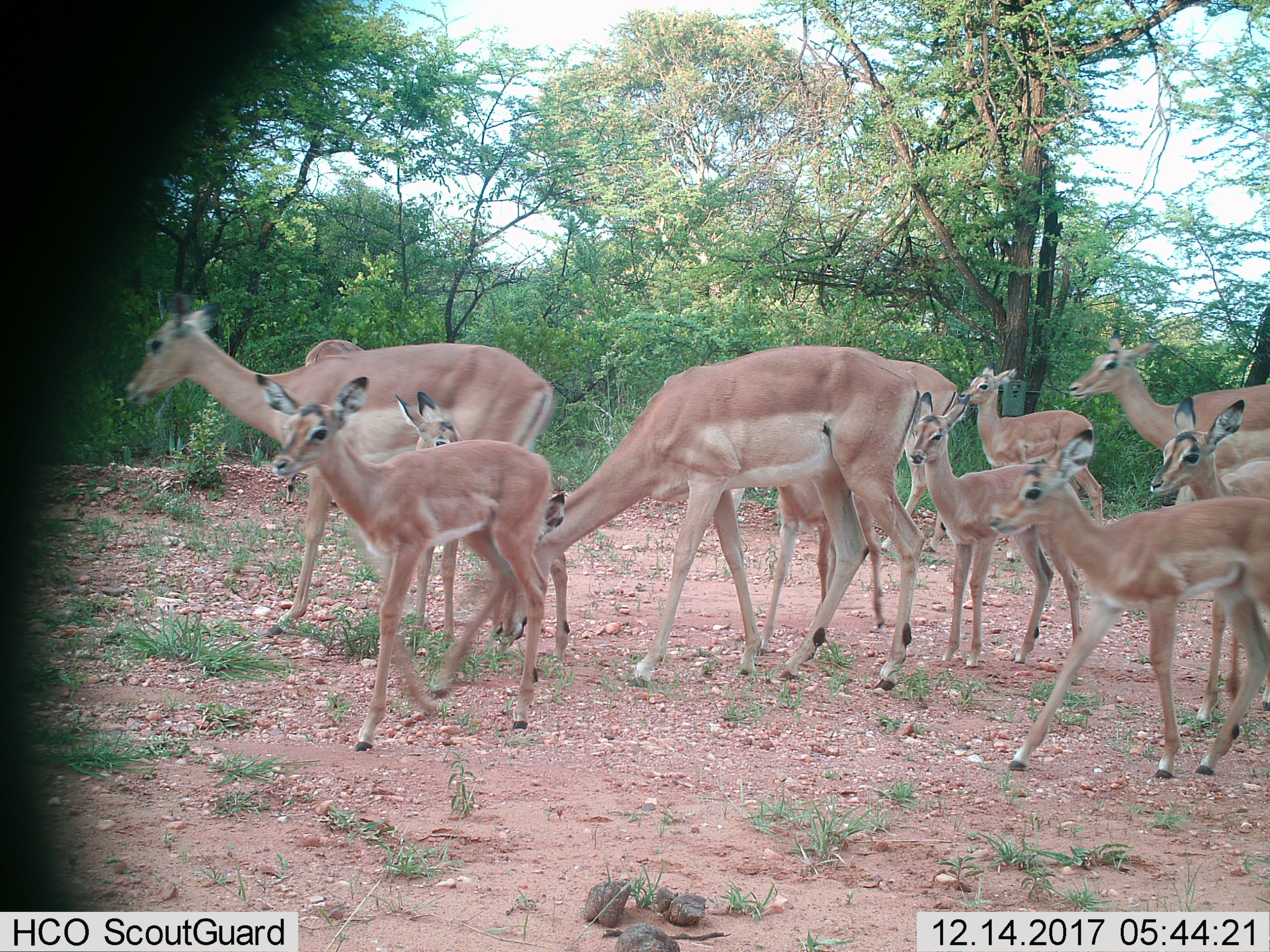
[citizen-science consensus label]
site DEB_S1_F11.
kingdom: Animalia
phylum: Chordata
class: Mammalia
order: Artiodactyla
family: Bovidae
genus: Aepyceros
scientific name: Aepyceros melampus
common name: impala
Impala (Aepyceros melampus), count 11-50. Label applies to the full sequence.